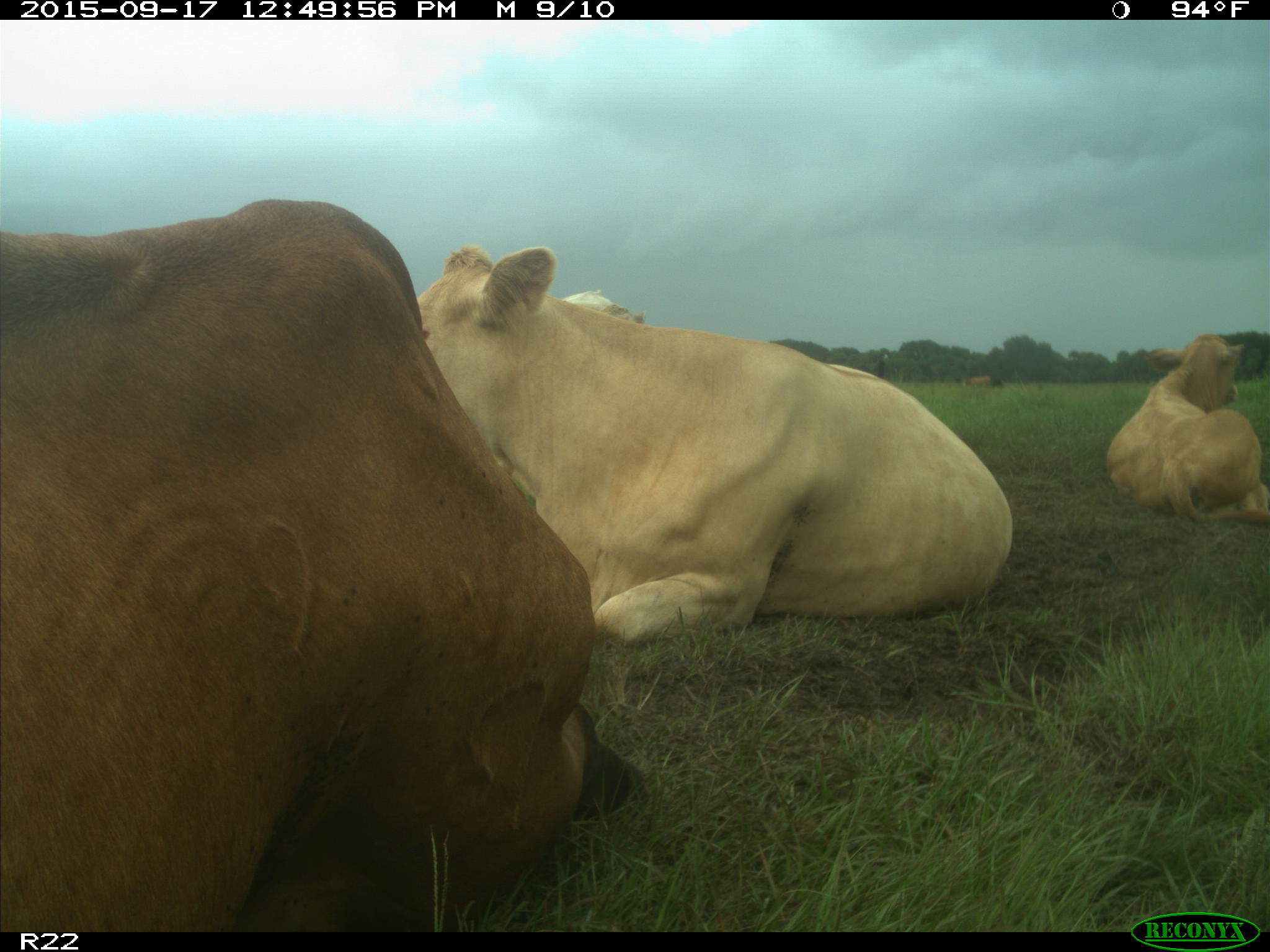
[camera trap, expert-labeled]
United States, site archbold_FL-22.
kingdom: Animalia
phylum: Chordata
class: Mammalia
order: Artiodactyla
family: Bovidae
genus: Bos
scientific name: Bos taurus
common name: domestic cow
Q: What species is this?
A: Bos taurus (domestic cow).